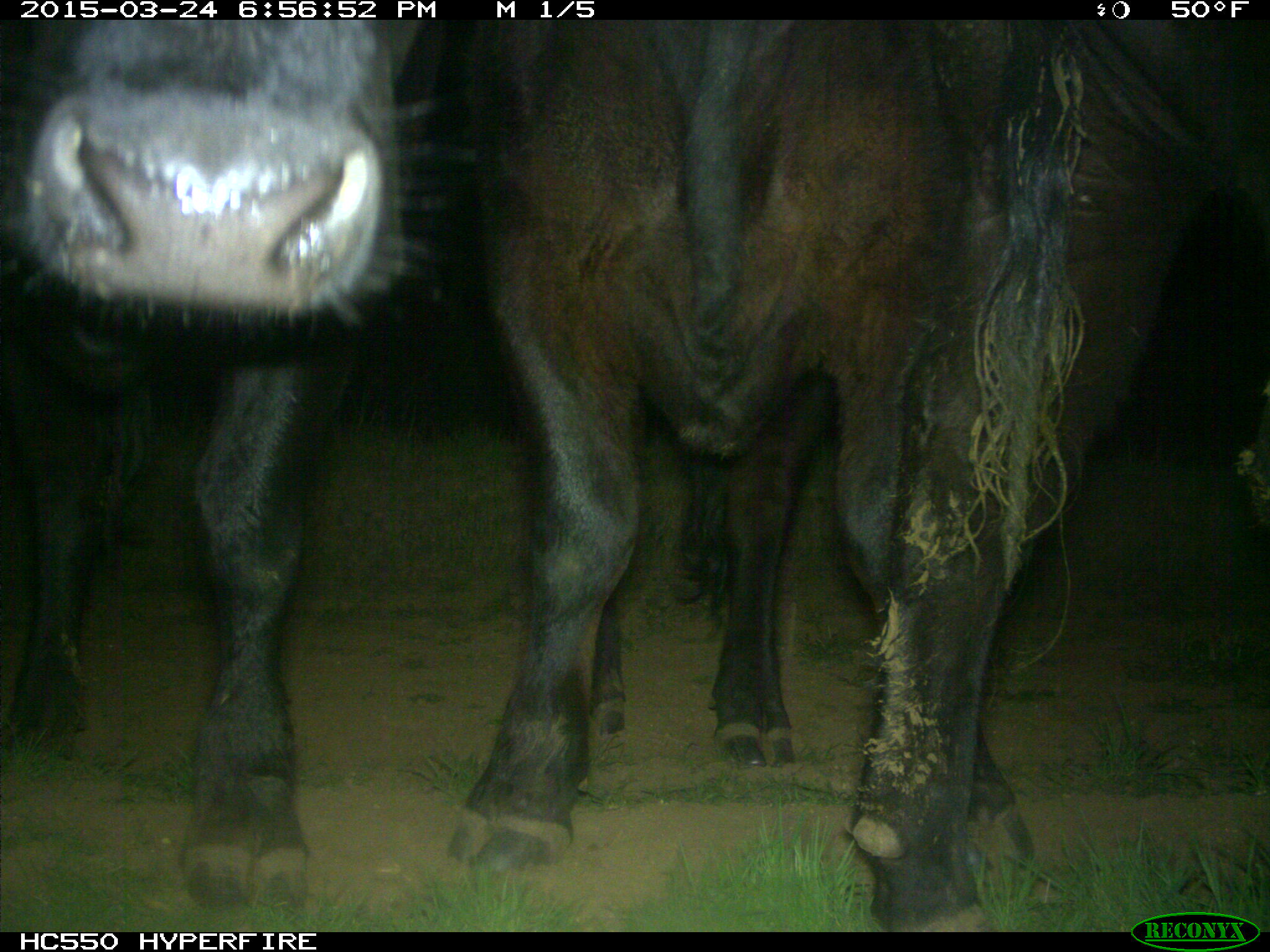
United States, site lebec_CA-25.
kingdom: Animalia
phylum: Chordata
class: Mammalia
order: Artiodactyla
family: Bovidae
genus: Bos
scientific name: Bos taurus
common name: domestic cow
Bos taurus (domestic cow).